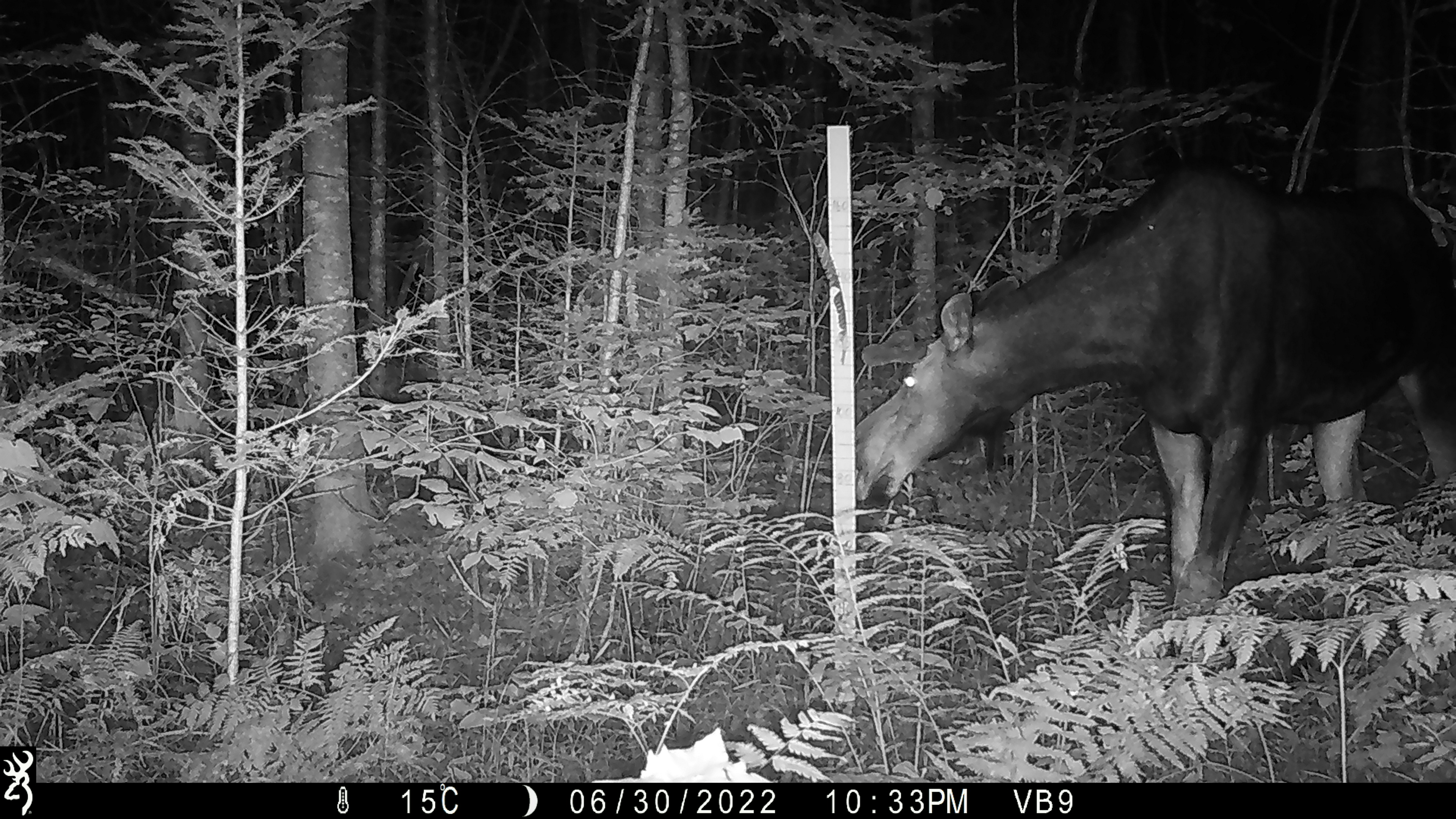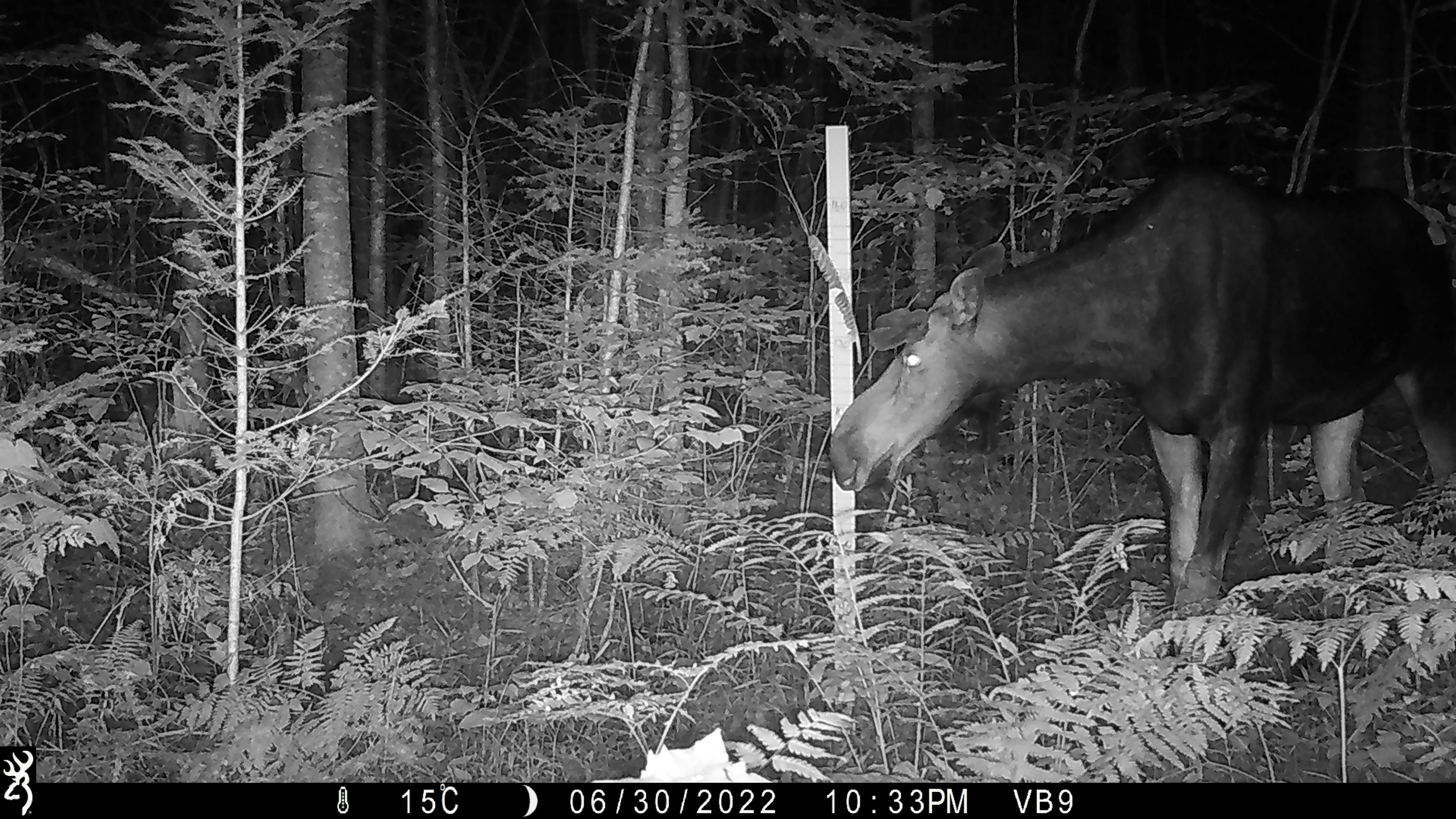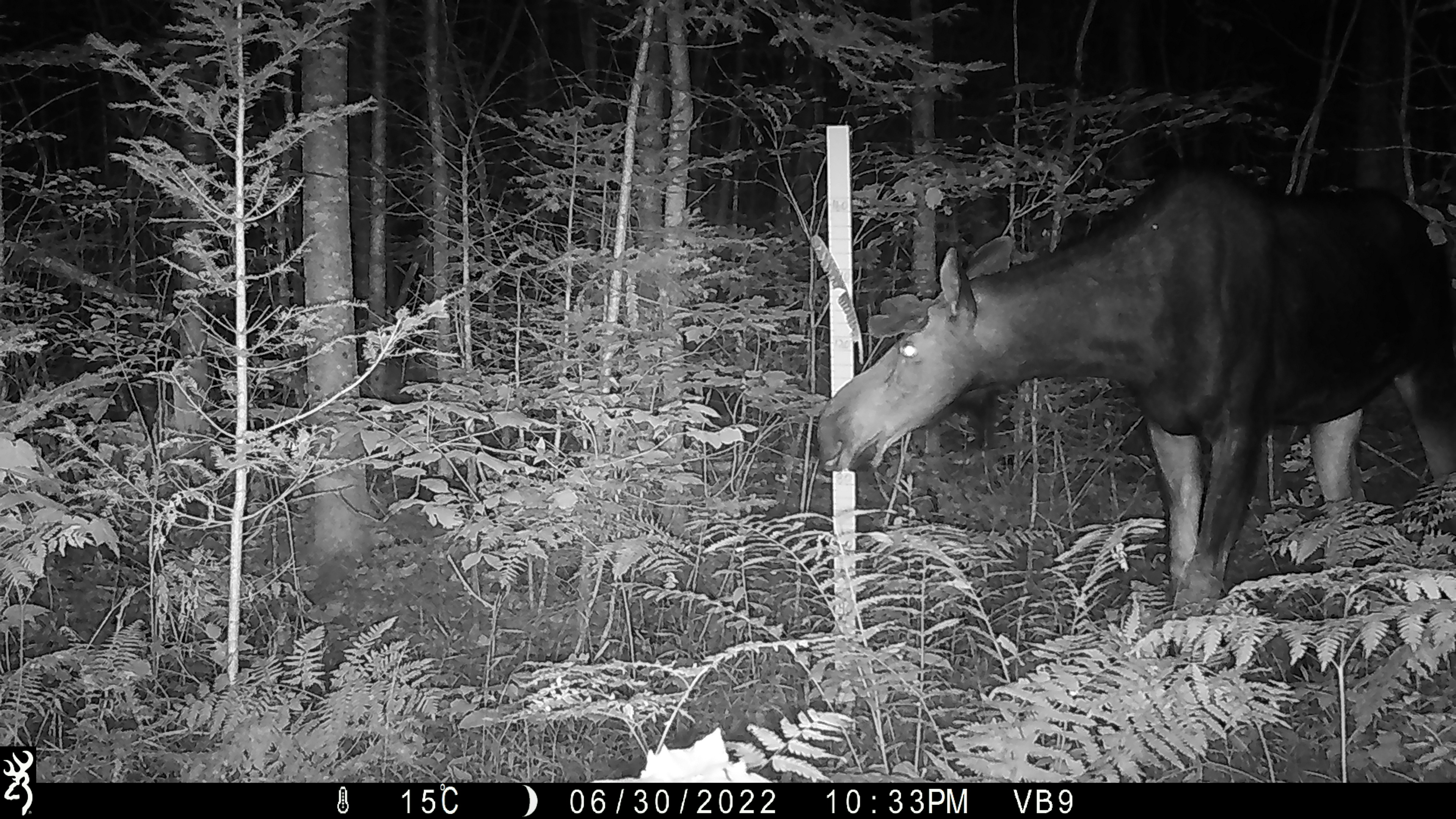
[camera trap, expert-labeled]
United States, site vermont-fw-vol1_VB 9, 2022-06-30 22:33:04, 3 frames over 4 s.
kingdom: Animalia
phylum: Chordata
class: Mammalia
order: Artiodactyla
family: Cervidae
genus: Alces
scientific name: Alces alces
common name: moose